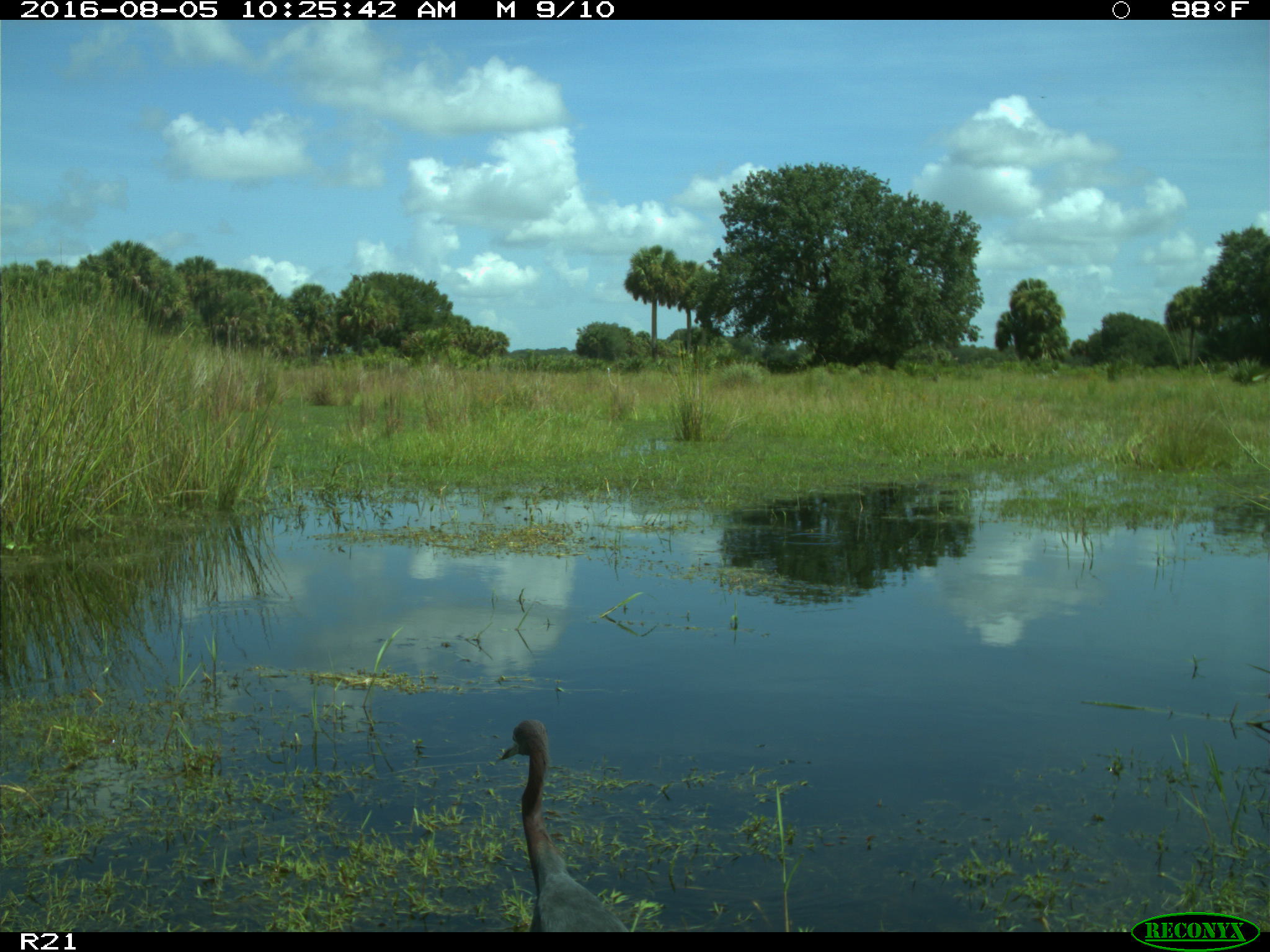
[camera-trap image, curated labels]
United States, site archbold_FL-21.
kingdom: Animalia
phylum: Chordata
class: Aves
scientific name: Aves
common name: birds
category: unidentified bird